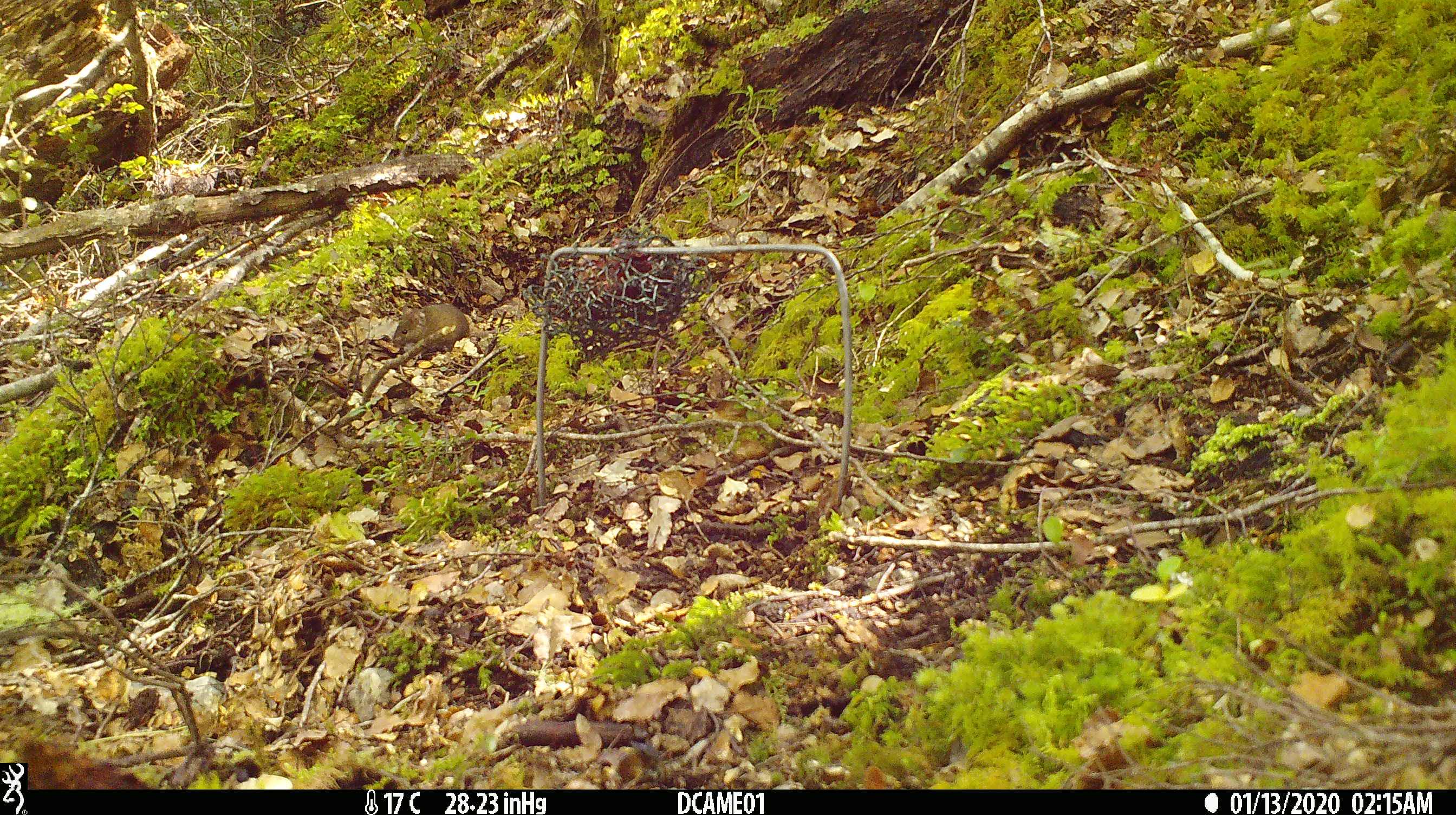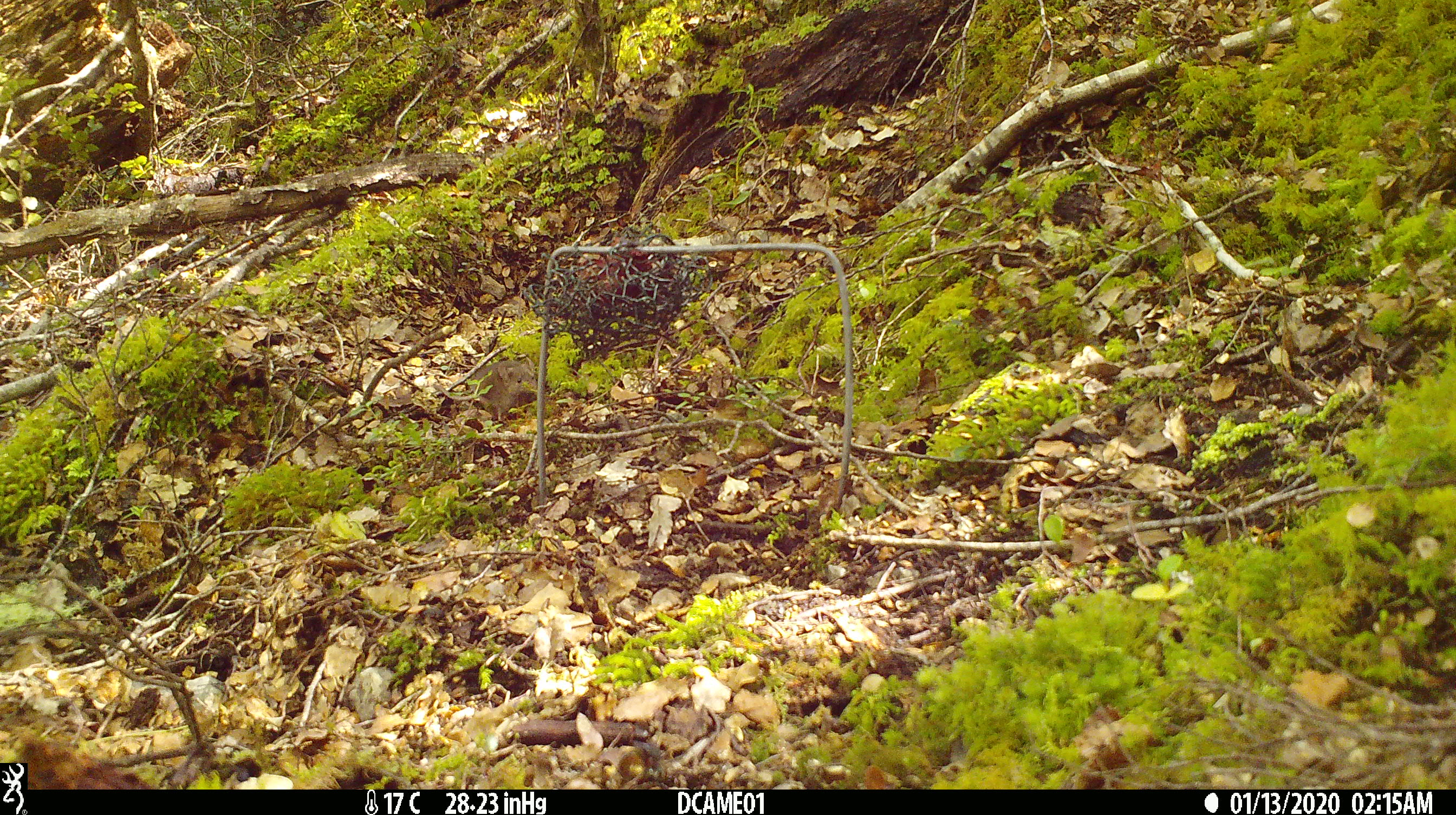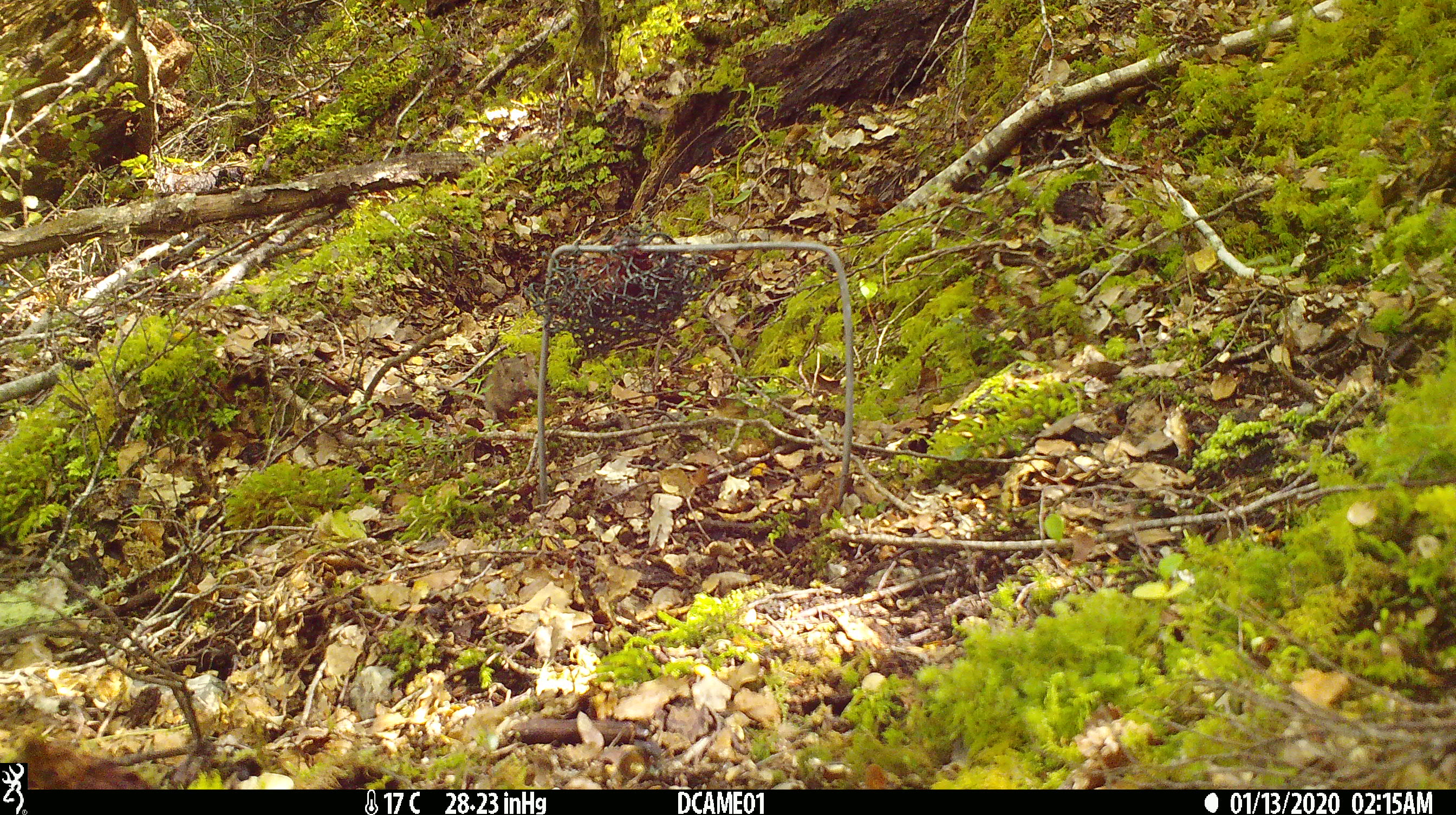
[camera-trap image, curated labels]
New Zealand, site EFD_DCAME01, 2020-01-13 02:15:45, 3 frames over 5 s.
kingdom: Animalia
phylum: Chordata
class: Mammalia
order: Rodentia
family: Muridae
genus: Mus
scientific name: Mus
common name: mouse